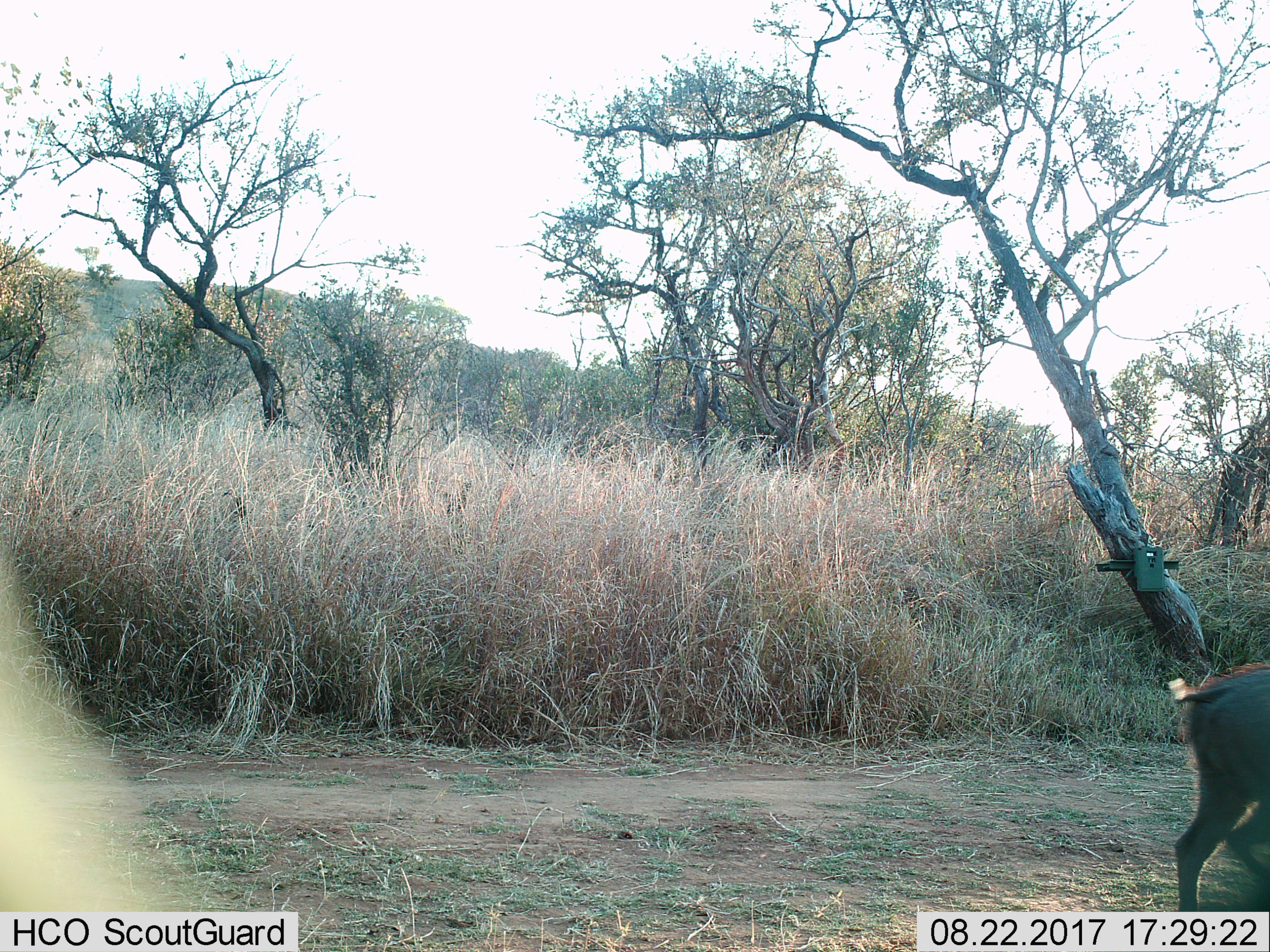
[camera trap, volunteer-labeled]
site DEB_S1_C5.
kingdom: Animalia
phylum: Chordata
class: Mammalia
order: Artiodactyla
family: Suidae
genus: Phacochoerus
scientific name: Phacochoerus africanus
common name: warthog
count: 1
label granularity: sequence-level